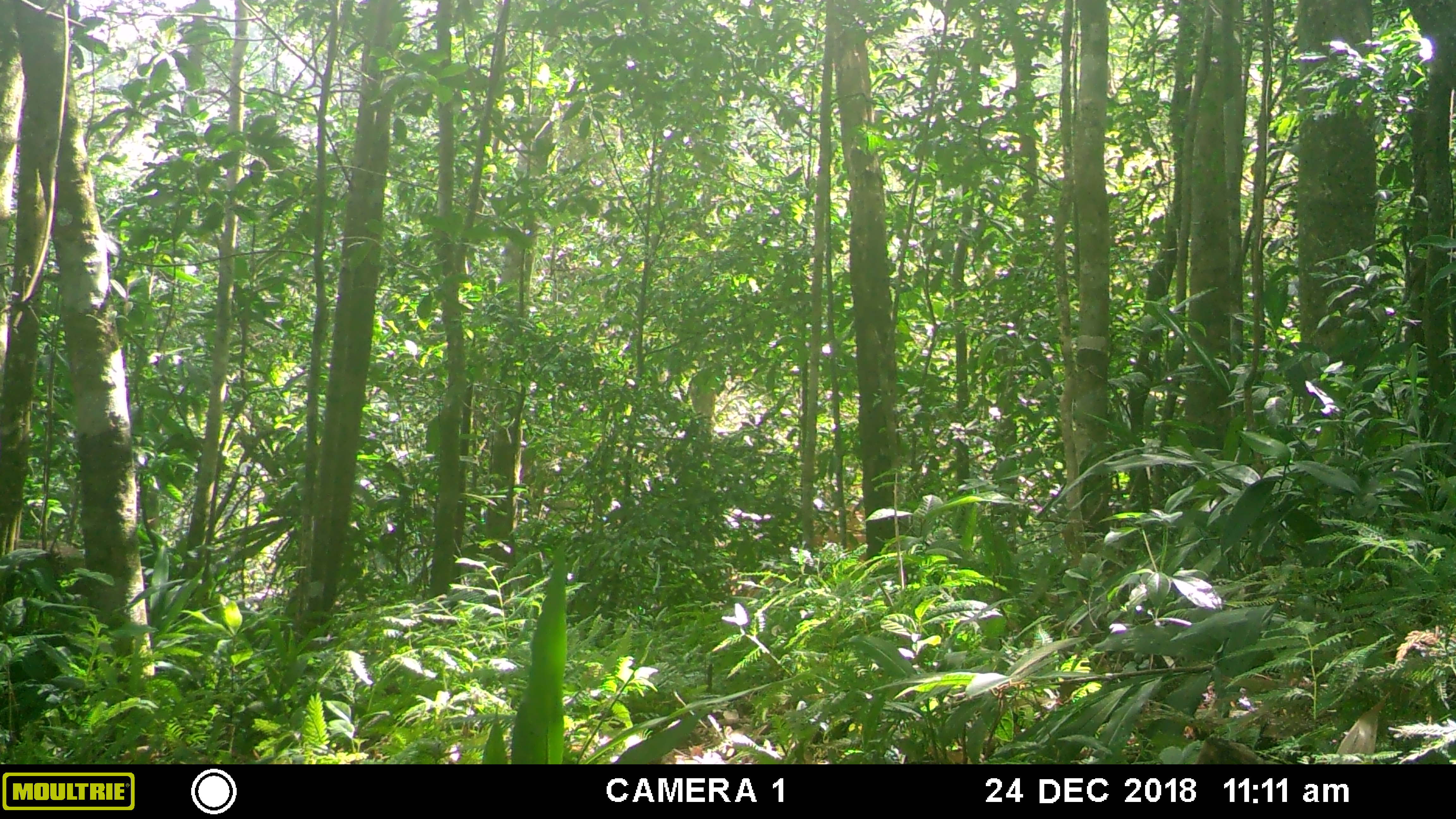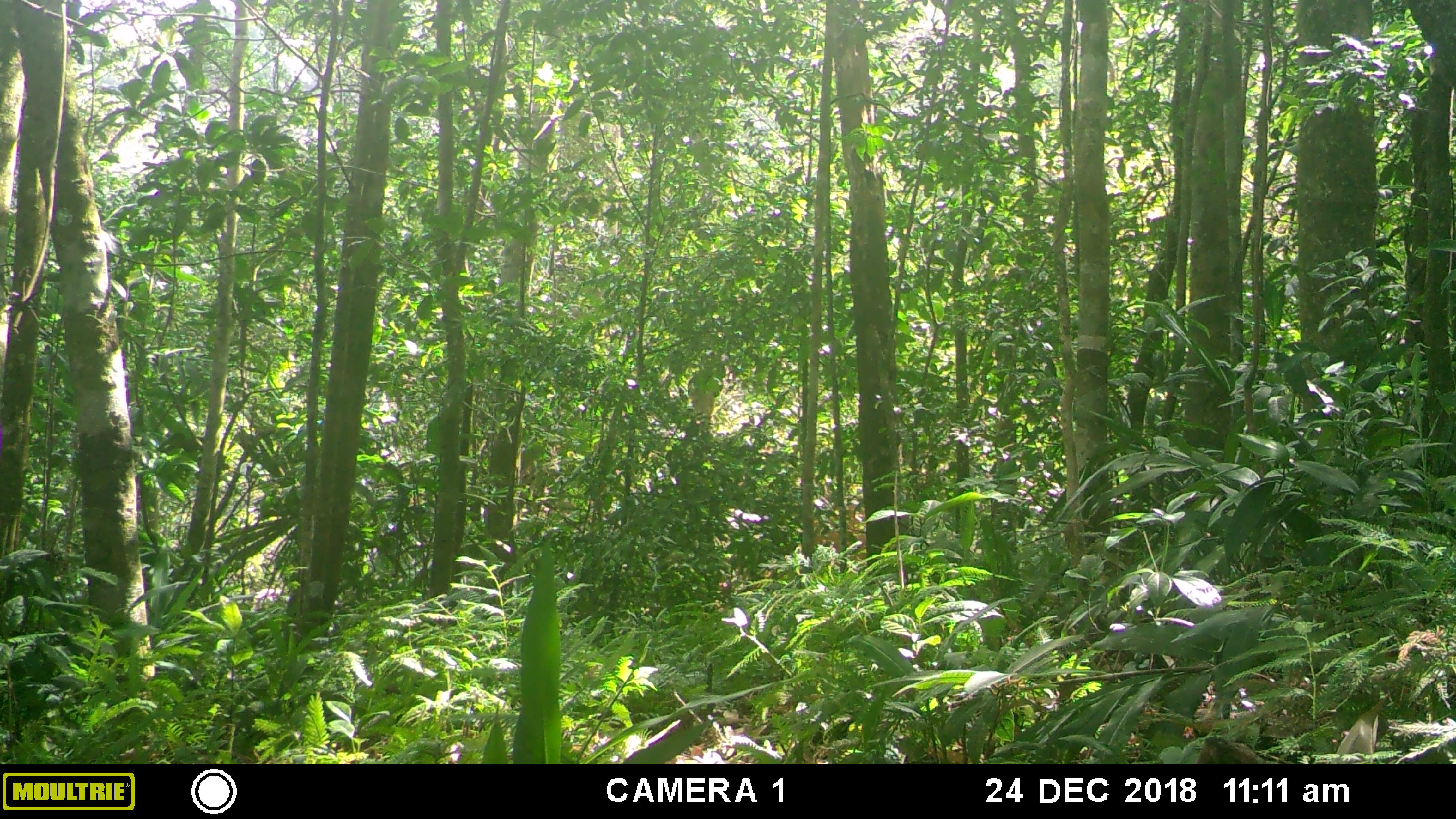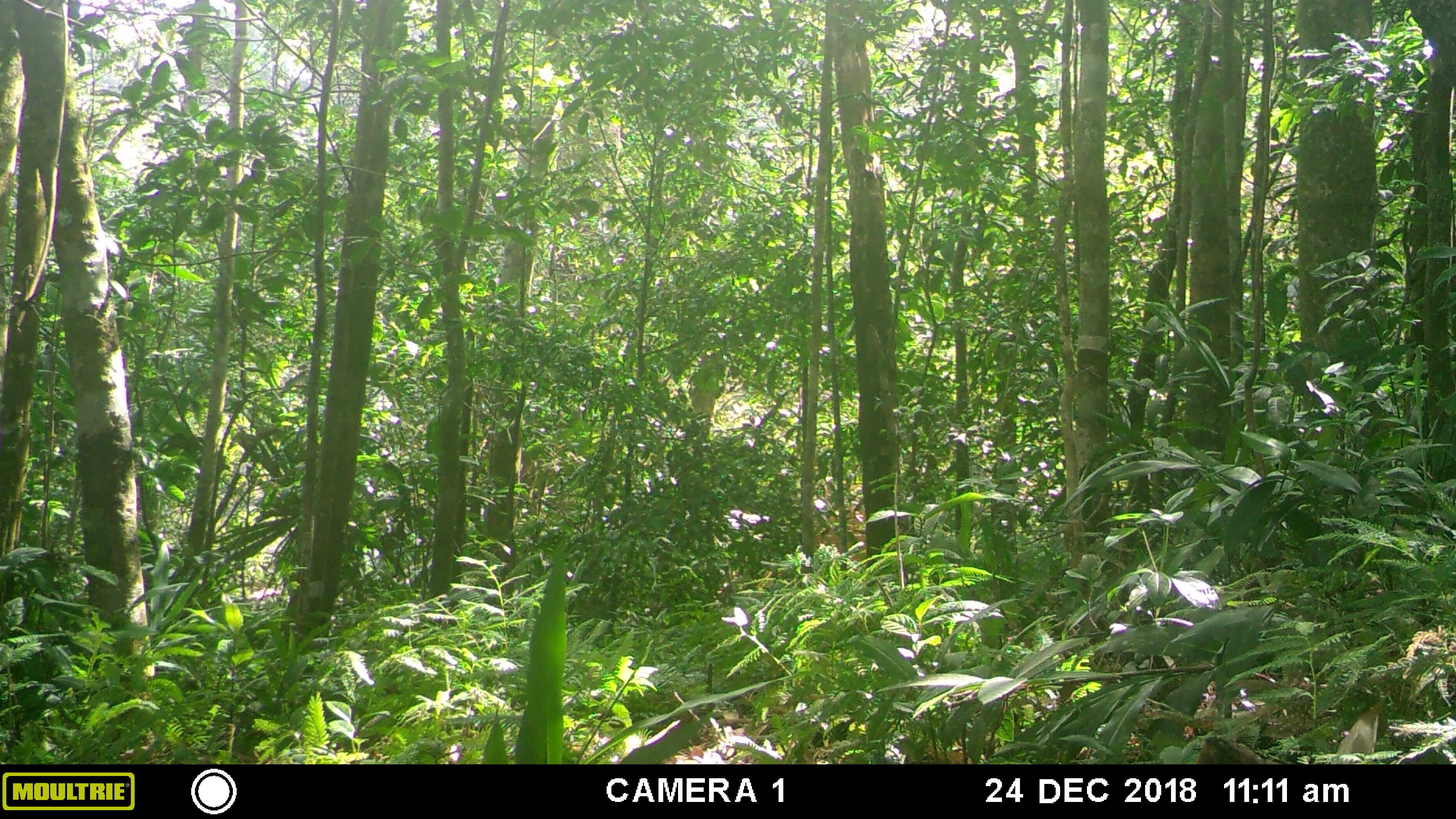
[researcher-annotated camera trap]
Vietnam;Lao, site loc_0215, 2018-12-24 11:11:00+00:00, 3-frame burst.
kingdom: Animalia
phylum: Chordata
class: Mammalia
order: Artiodactyla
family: Suidae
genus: Sus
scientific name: Sus scrofa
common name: eurasian wild pig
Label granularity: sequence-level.